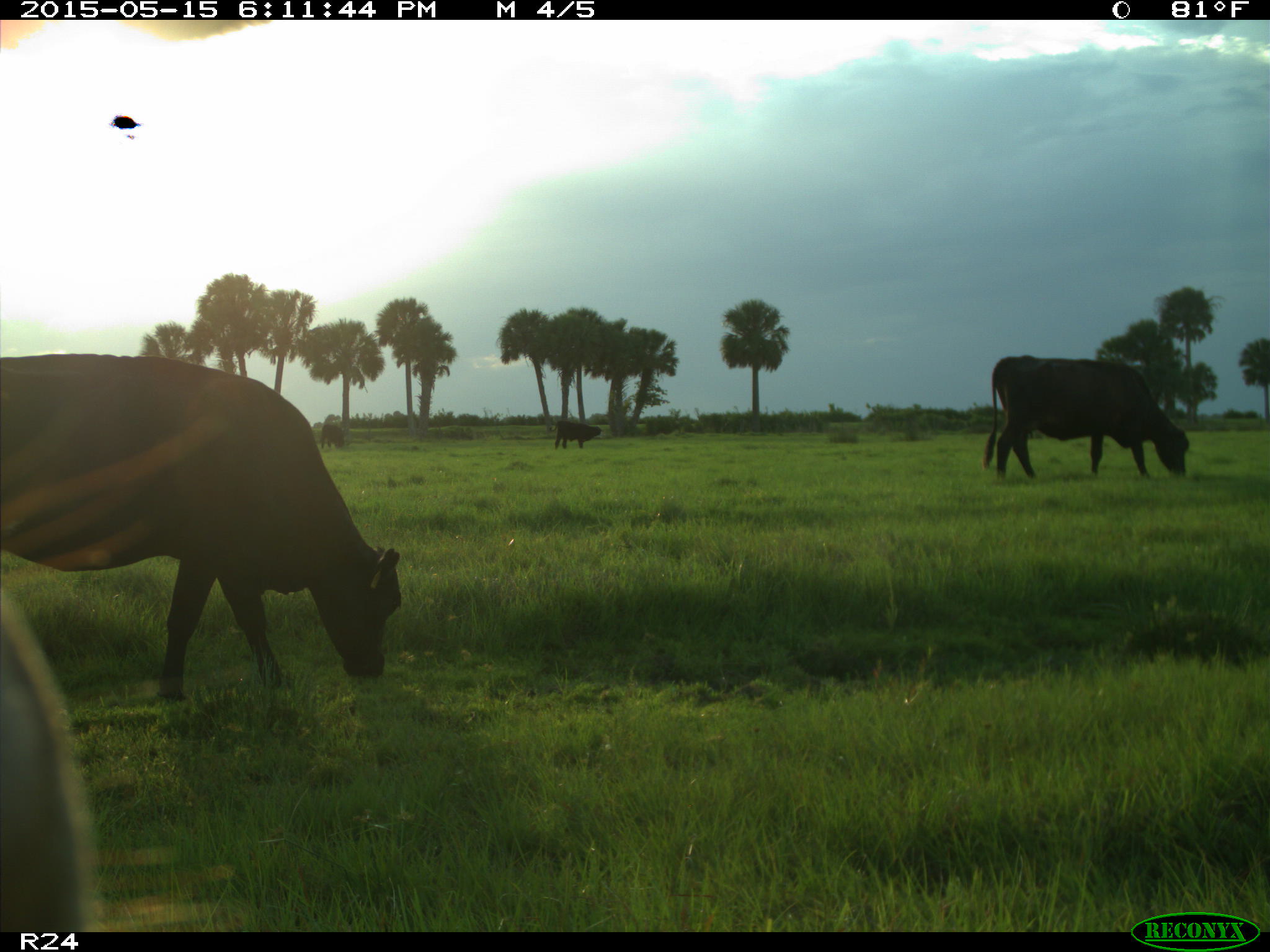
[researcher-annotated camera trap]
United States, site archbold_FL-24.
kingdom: Animalia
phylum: Chordata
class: Mammalia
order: Artiodactyla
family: Bovidae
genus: Bos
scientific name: Bos taurus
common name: domestic cow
Bos taurus (domestic cow).